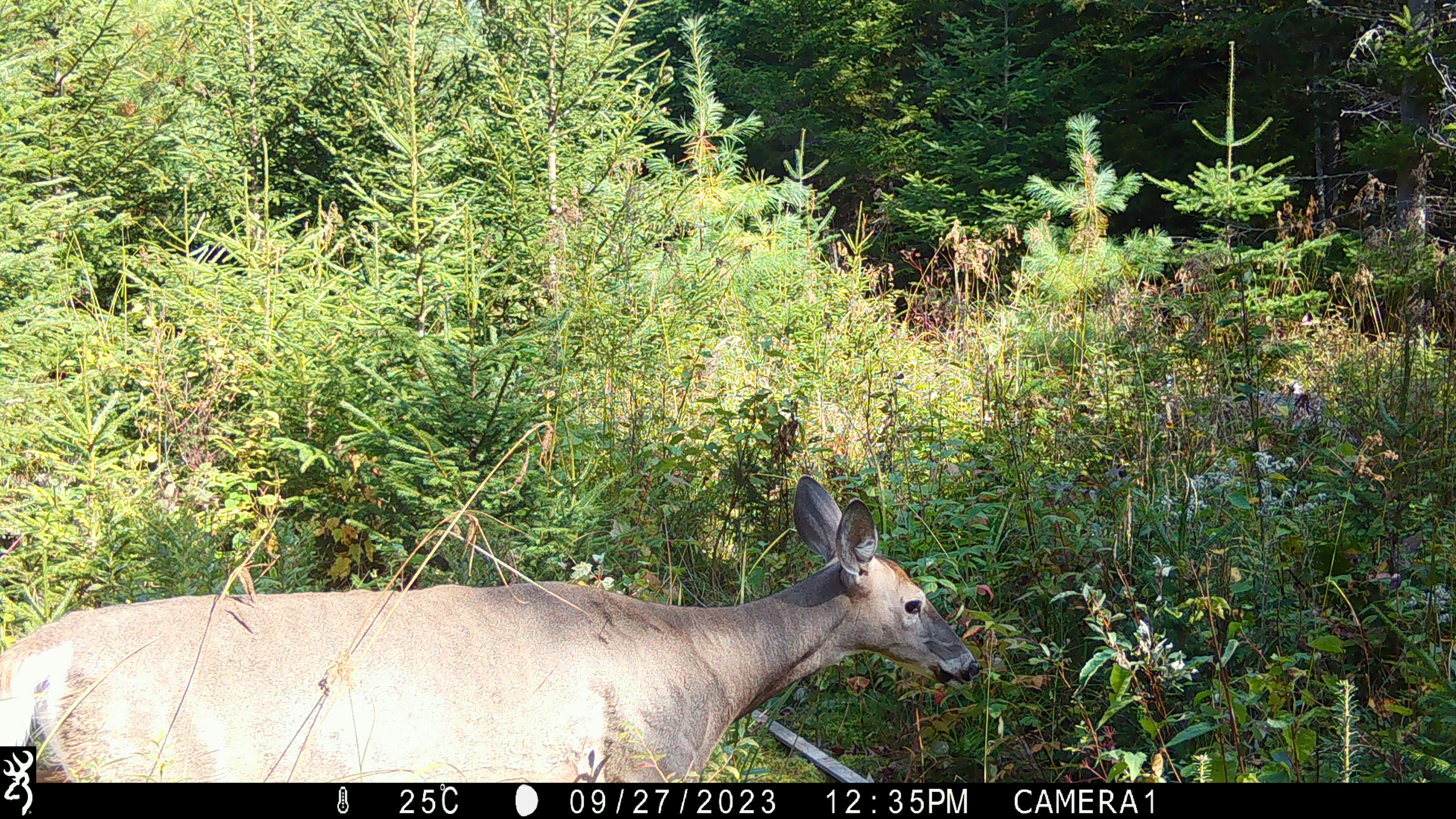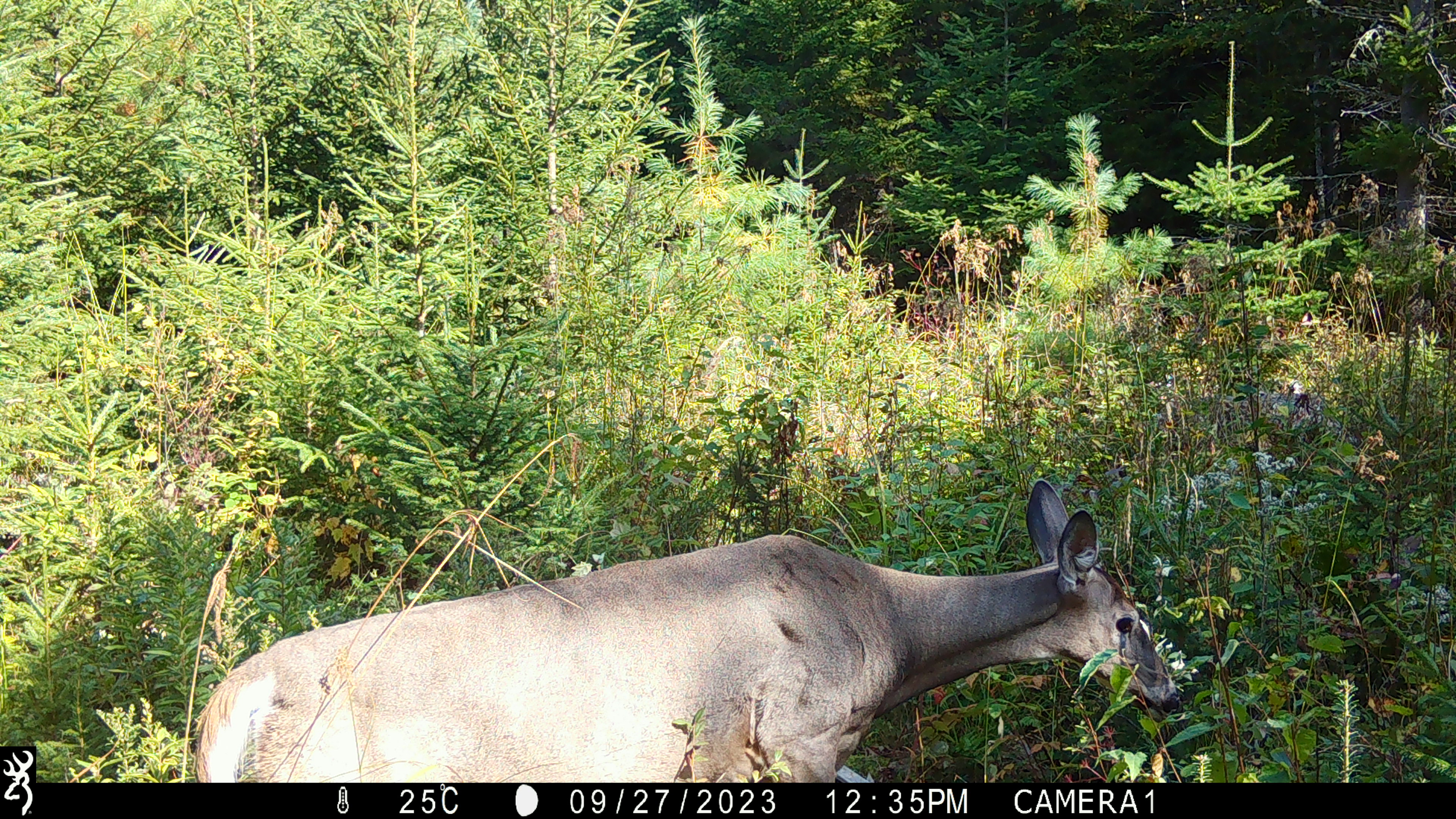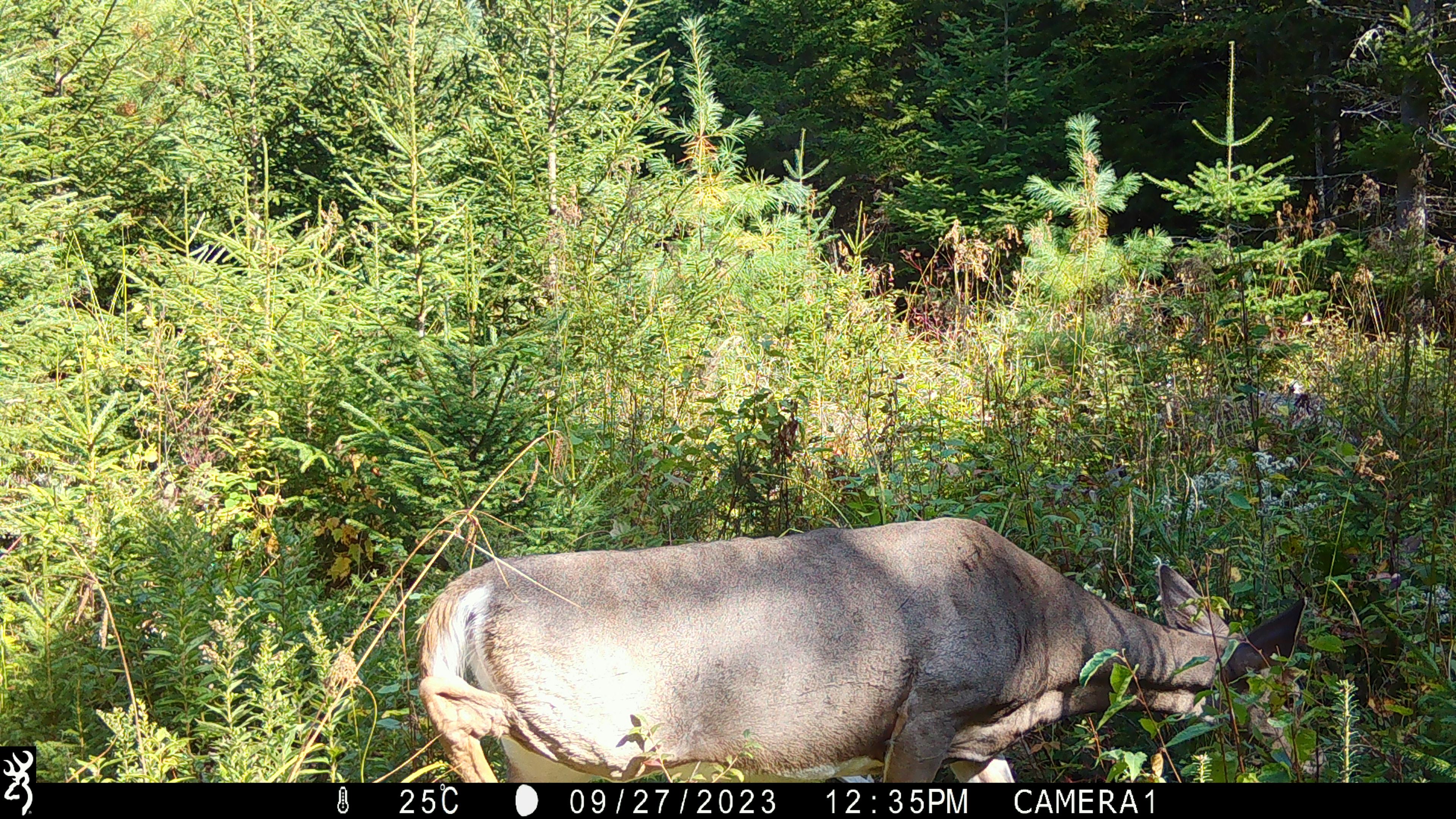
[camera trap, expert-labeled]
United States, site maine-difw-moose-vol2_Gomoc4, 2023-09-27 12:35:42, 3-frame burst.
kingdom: Animalia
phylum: Chordata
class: Mammalia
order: Artiodactyla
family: Cervidae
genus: Odocoileus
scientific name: Odocoileus virginianus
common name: white-tailed deer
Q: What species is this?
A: White-tailed deer (Odocoileus virginianus).